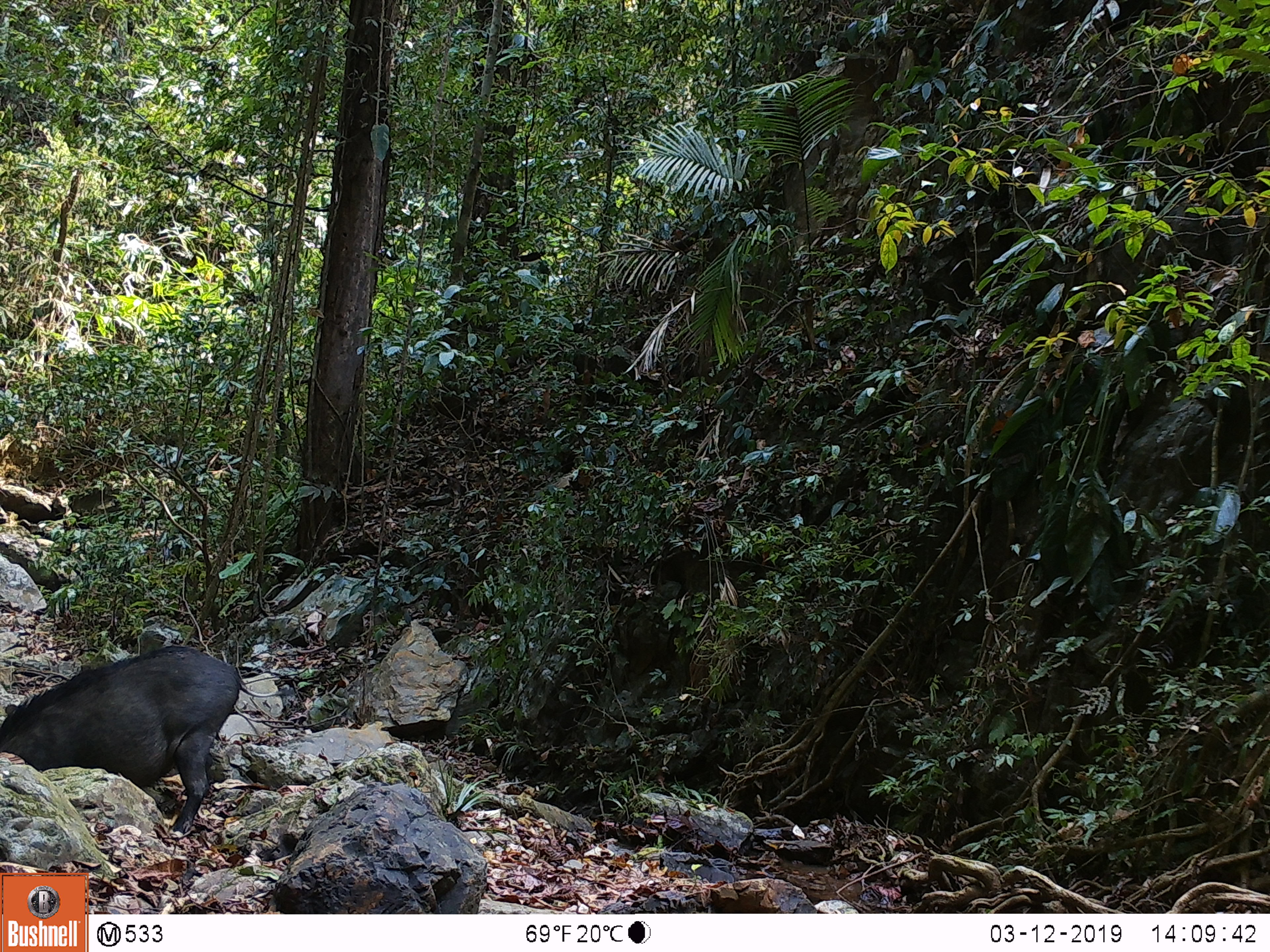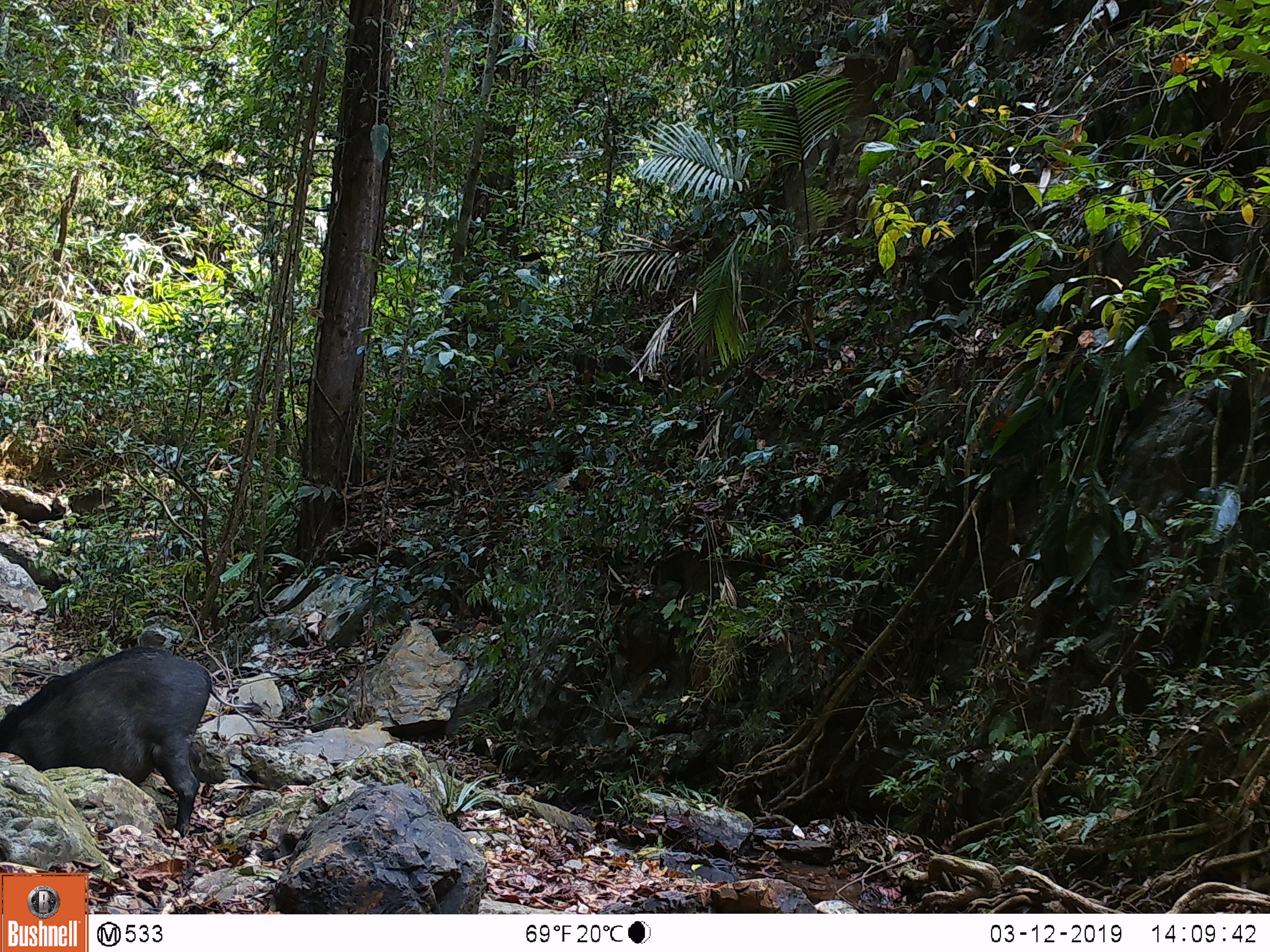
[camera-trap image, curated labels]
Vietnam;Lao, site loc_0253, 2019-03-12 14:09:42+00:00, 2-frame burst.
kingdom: Animalia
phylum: Chordata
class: Mammalia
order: Artiodactyla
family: Suidae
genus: Sus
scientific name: Sus scrofa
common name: eurasian wild pig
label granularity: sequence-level